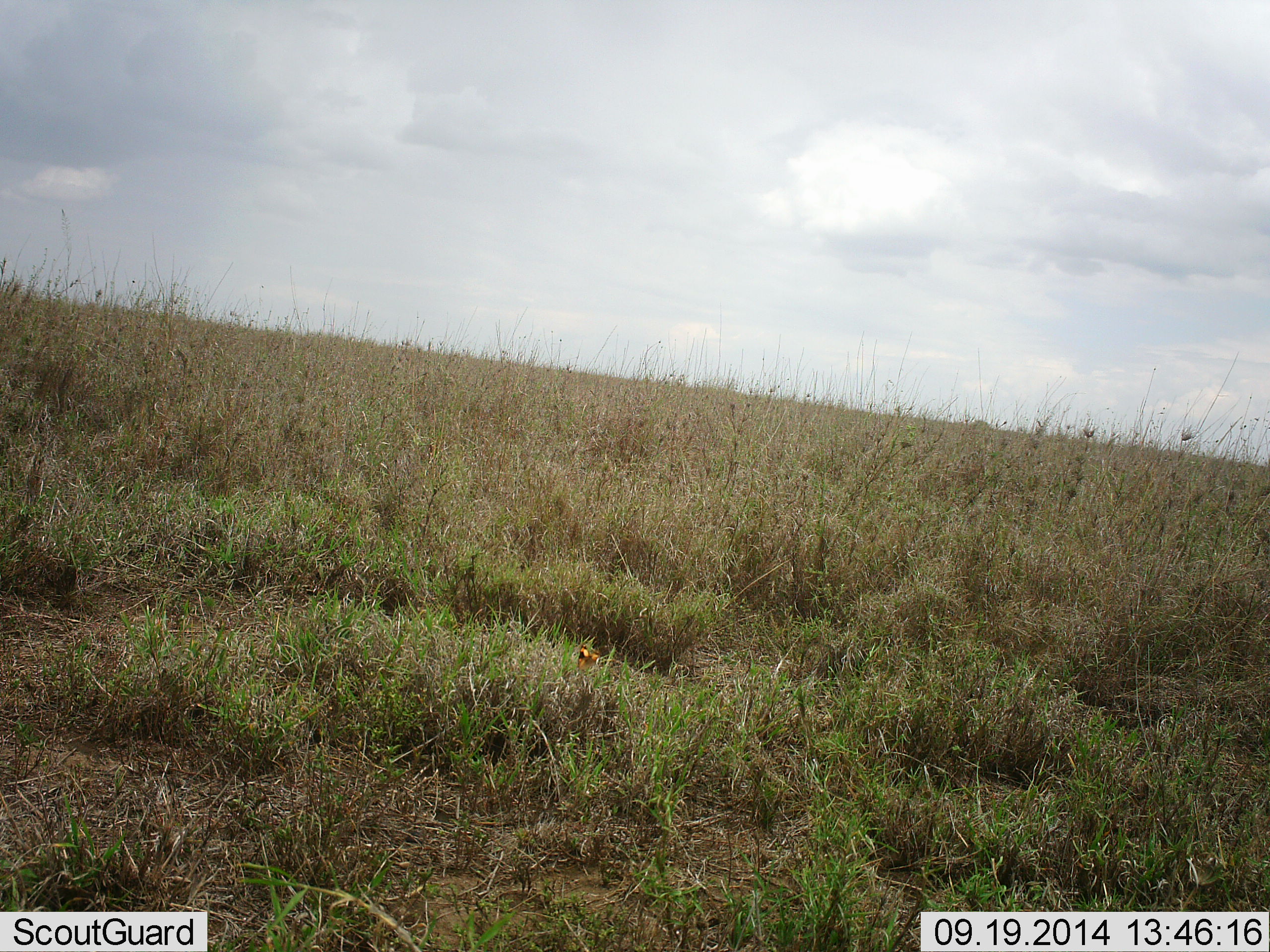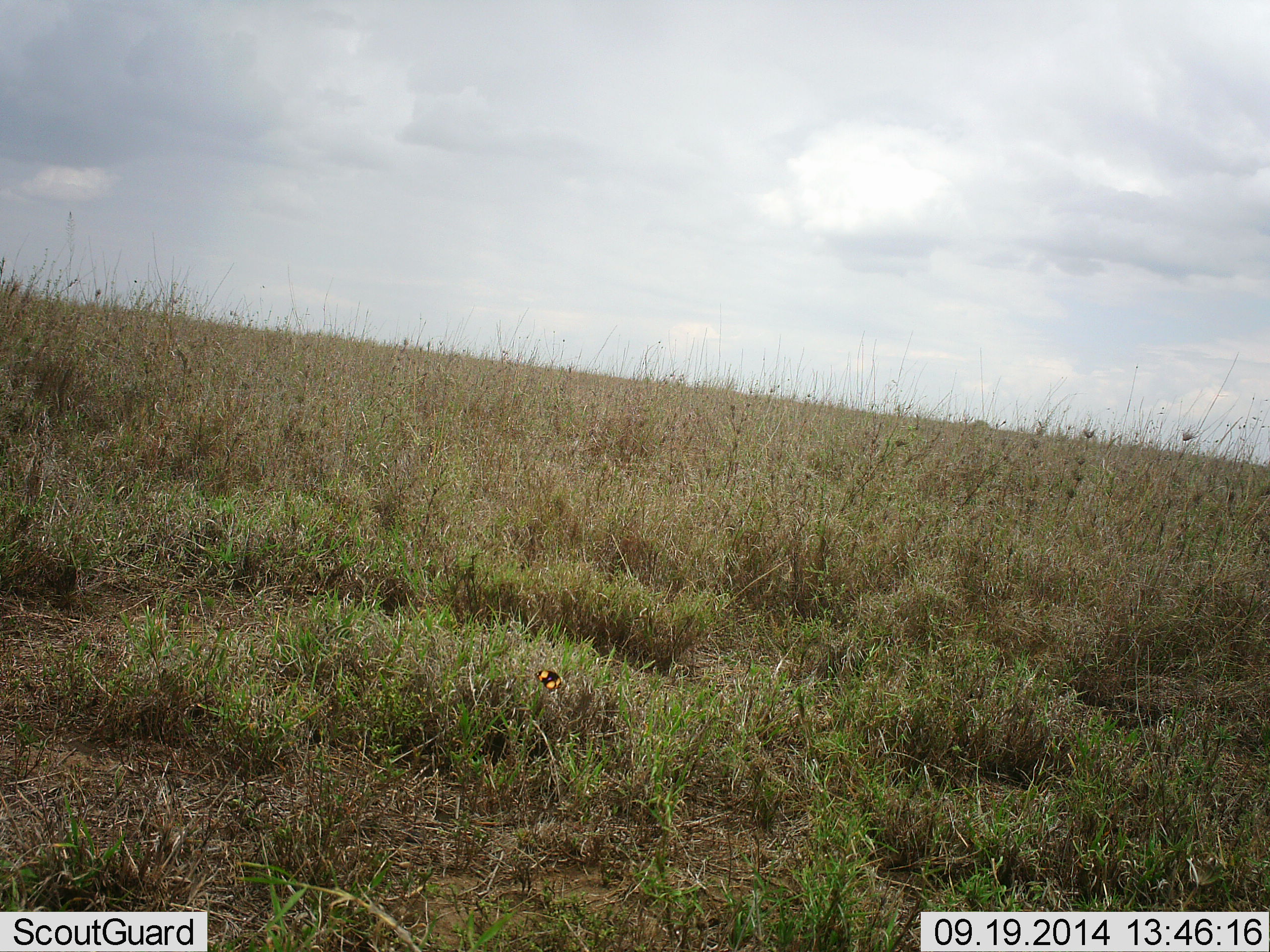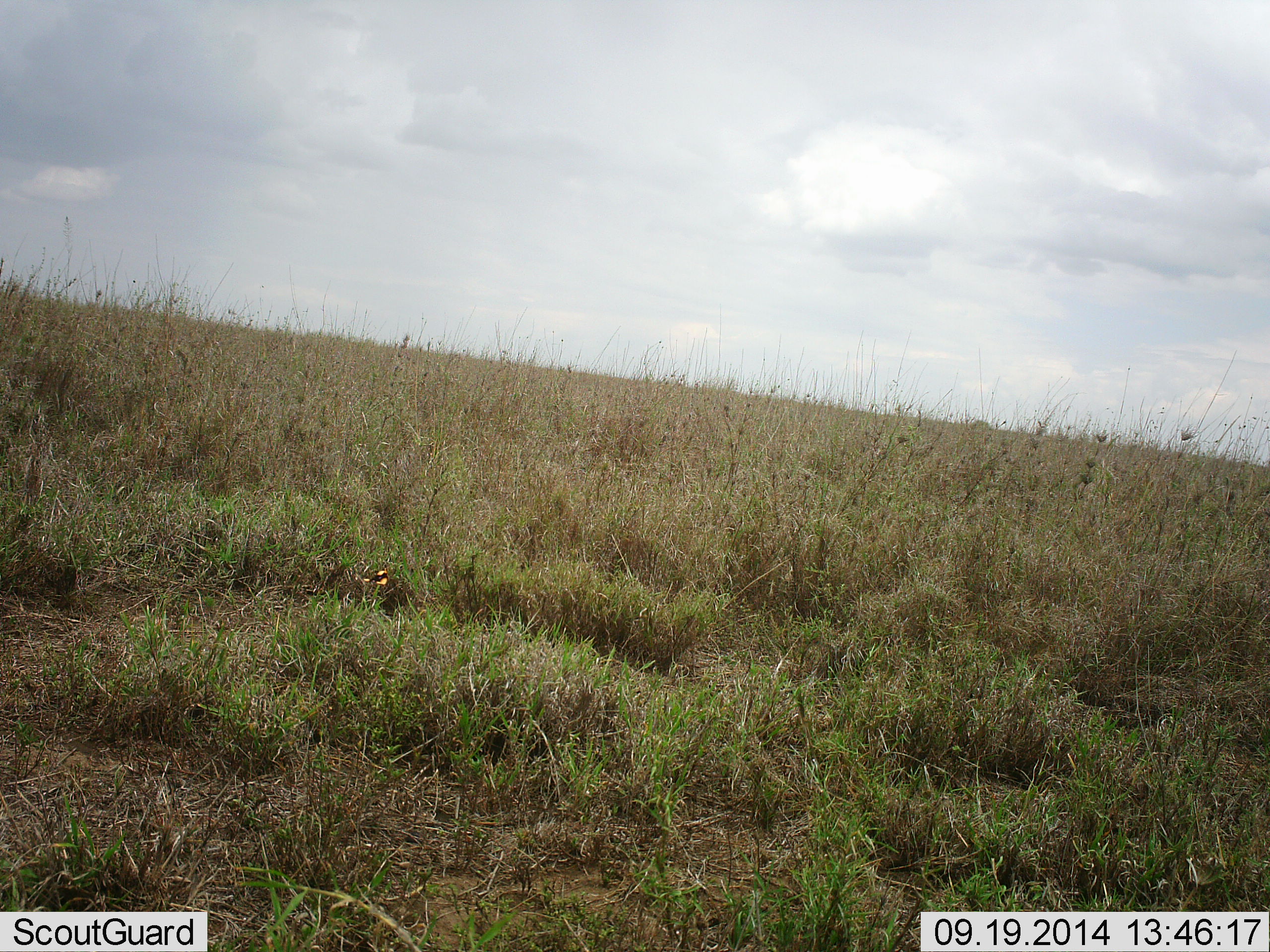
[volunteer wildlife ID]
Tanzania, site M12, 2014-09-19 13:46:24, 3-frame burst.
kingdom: Animalia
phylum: Arthropoda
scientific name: Arthropoda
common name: arthropods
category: insectspider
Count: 1.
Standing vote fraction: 0%.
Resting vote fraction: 0%.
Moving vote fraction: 100%.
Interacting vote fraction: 0%.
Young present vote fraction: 0%.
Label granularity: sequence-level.